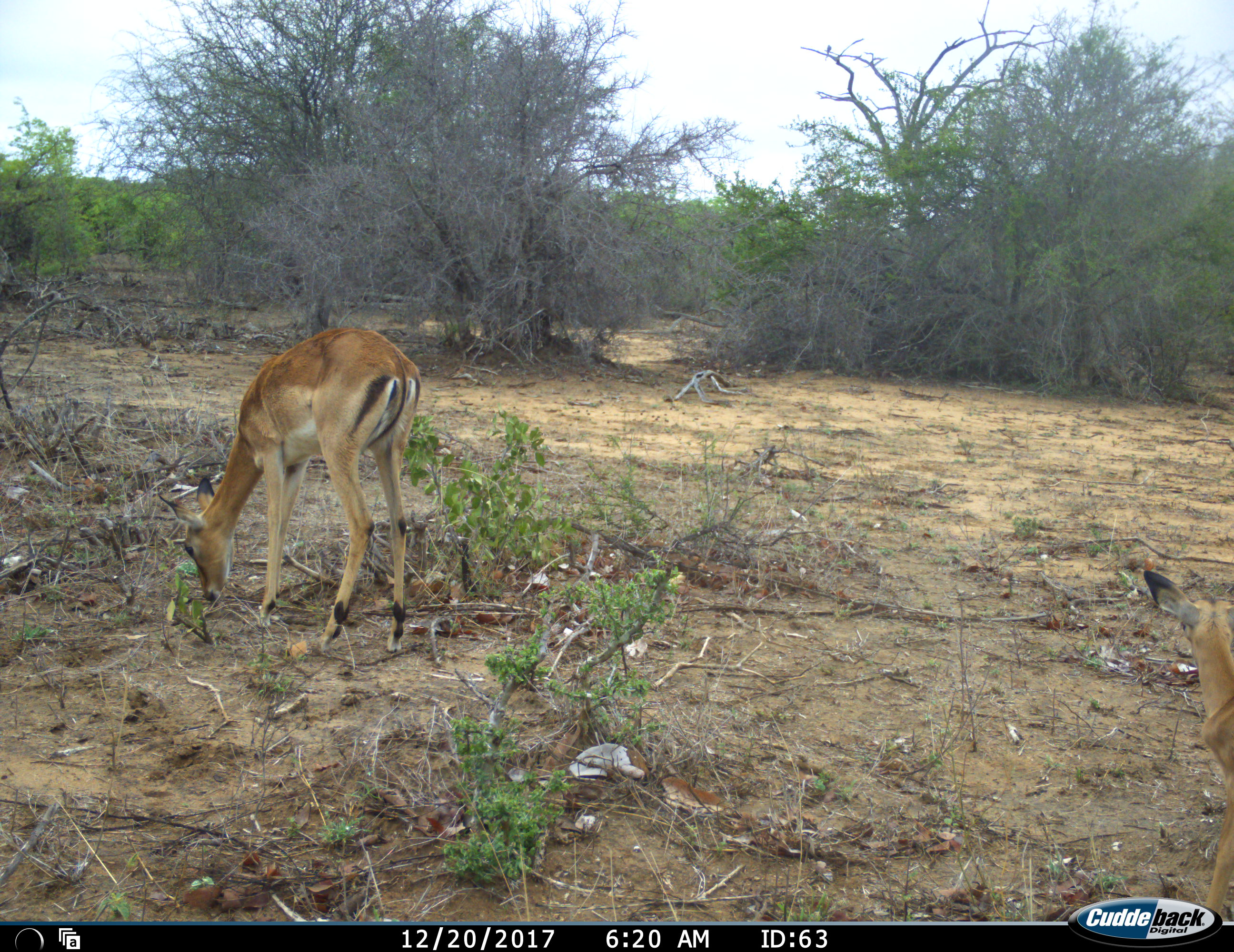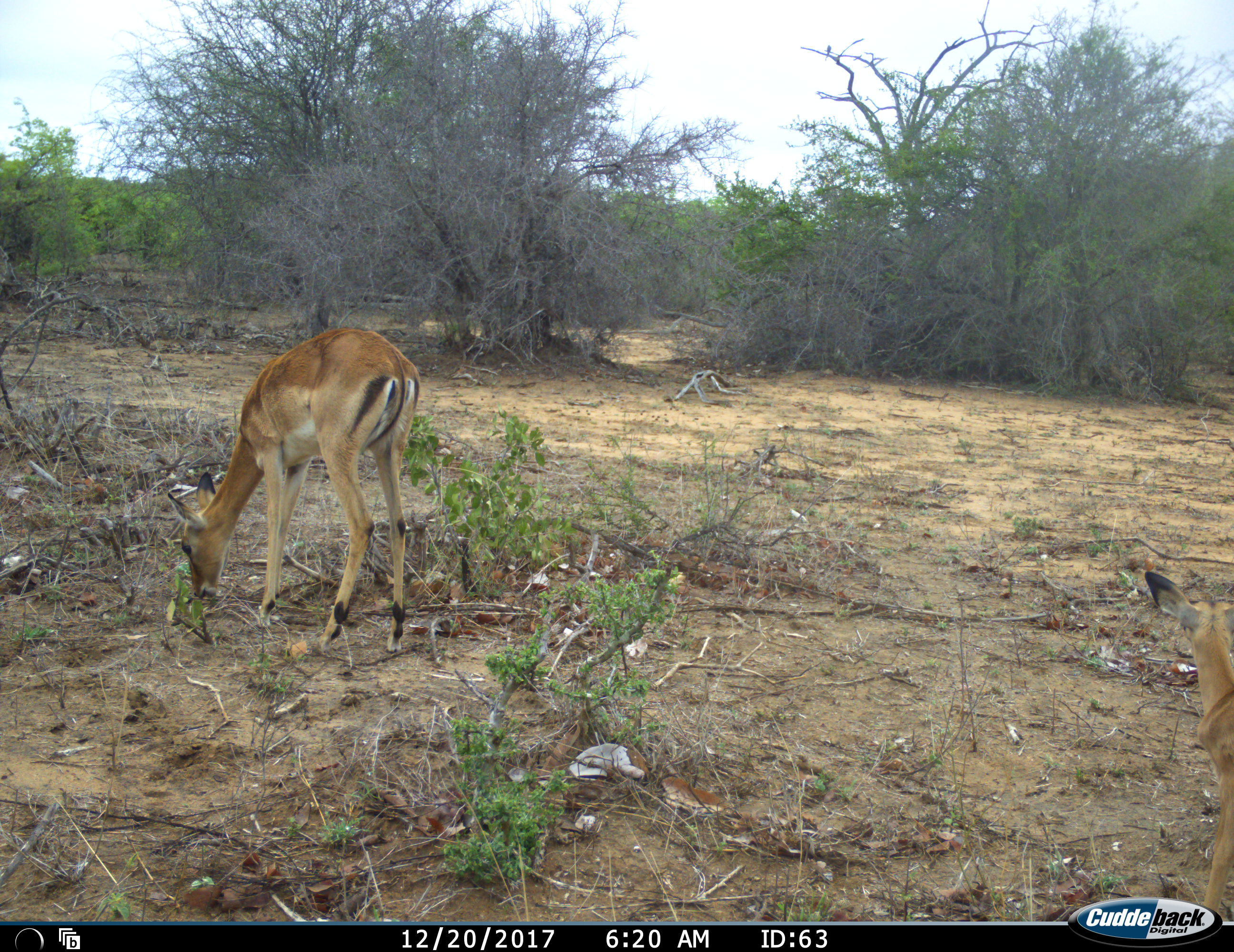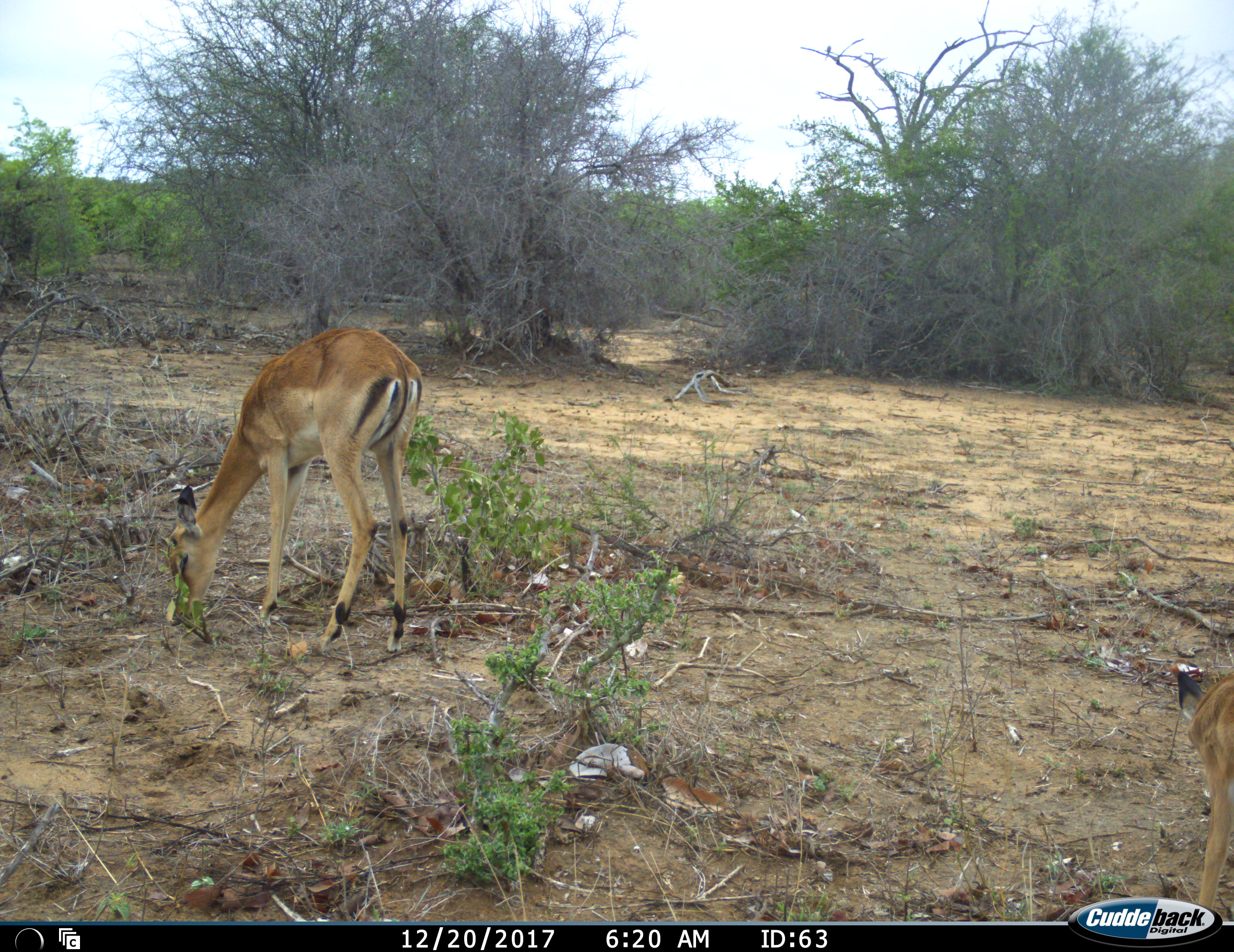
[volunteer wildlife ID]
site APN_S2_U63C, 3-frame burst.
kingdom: Animalia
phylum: Chordata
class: Mammalia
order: Artiodactyla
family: Bovidae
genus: Aepyceros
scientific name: Aepyceros melampus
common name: impala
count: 2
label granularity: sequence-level